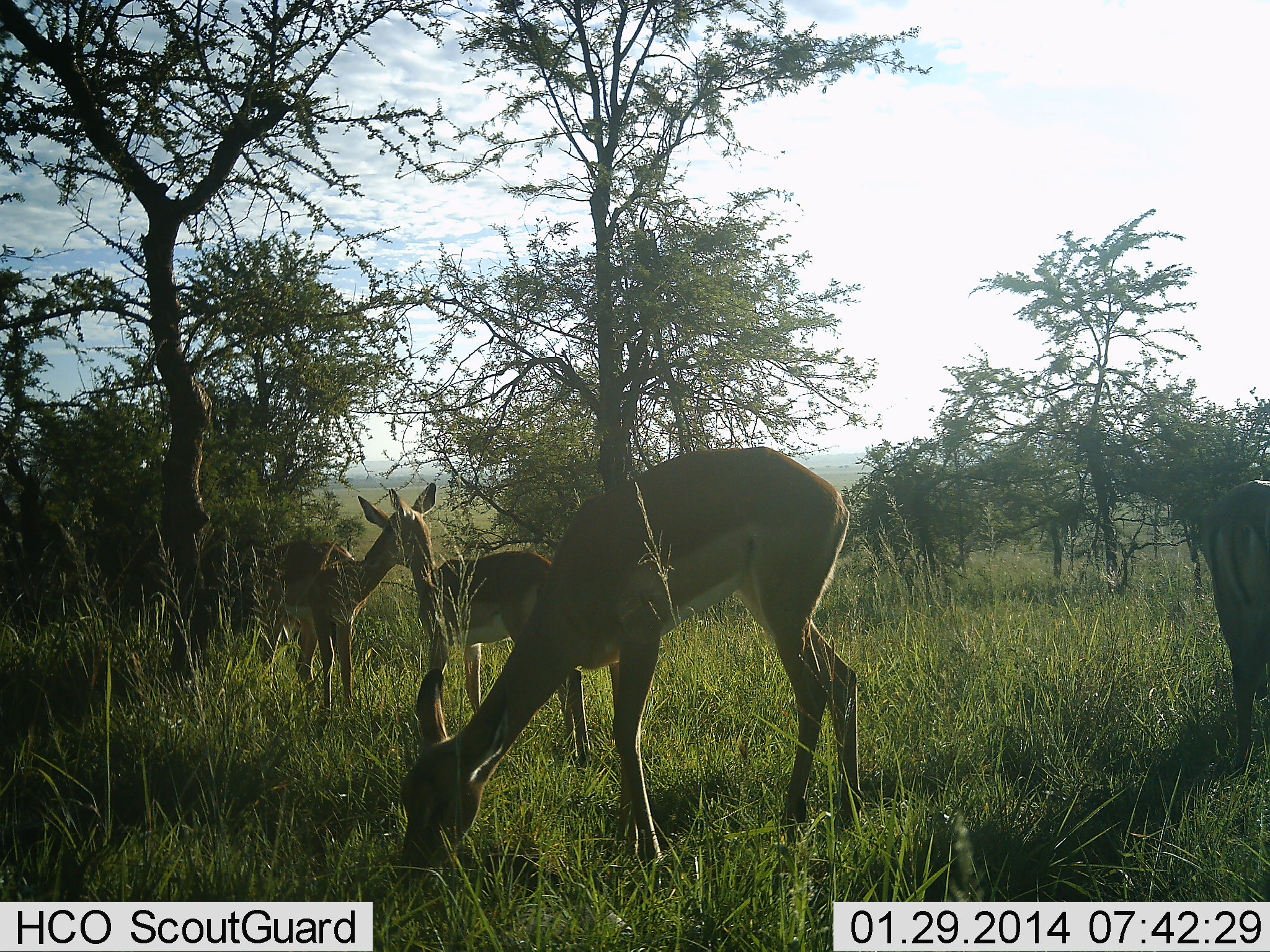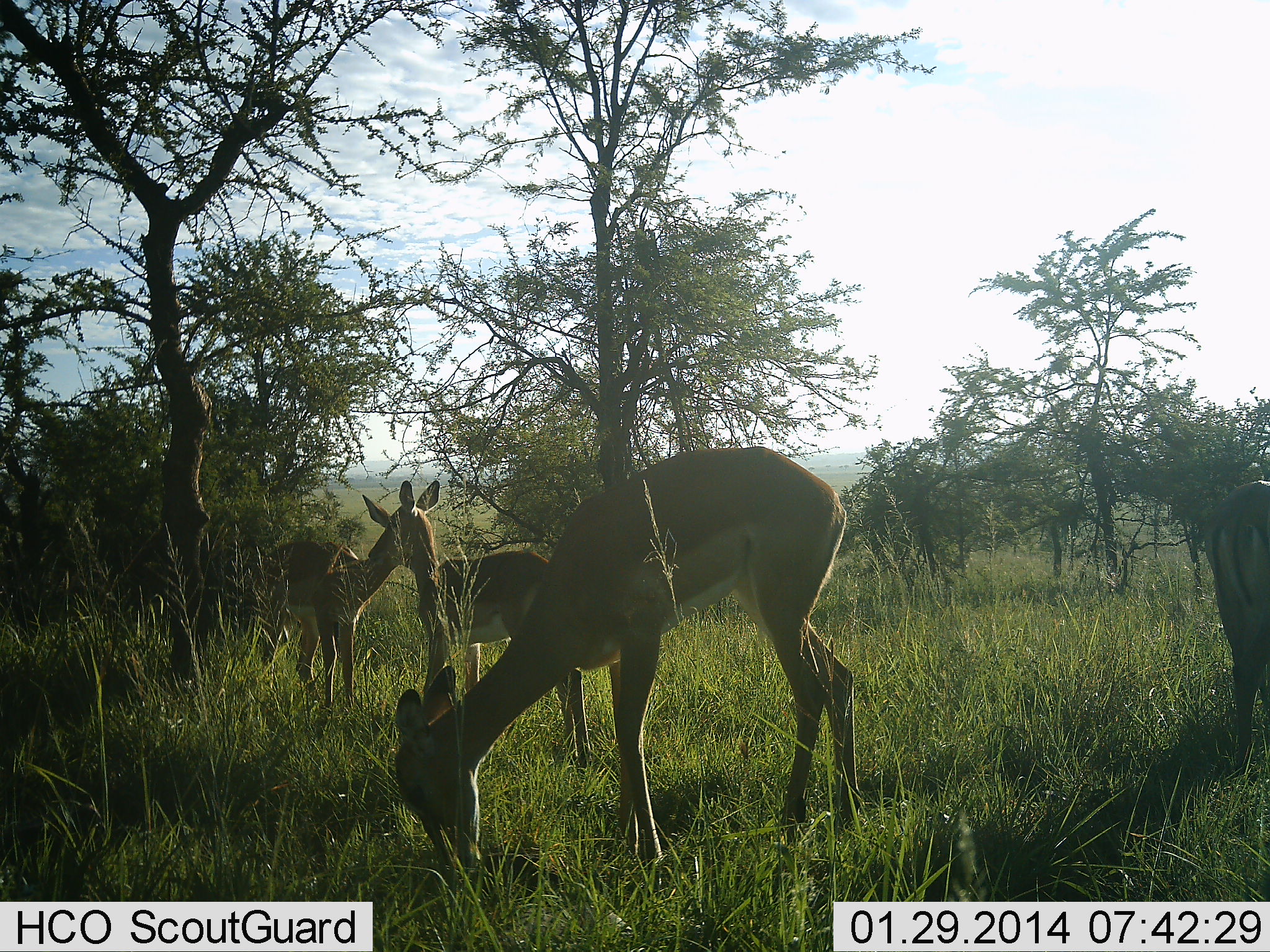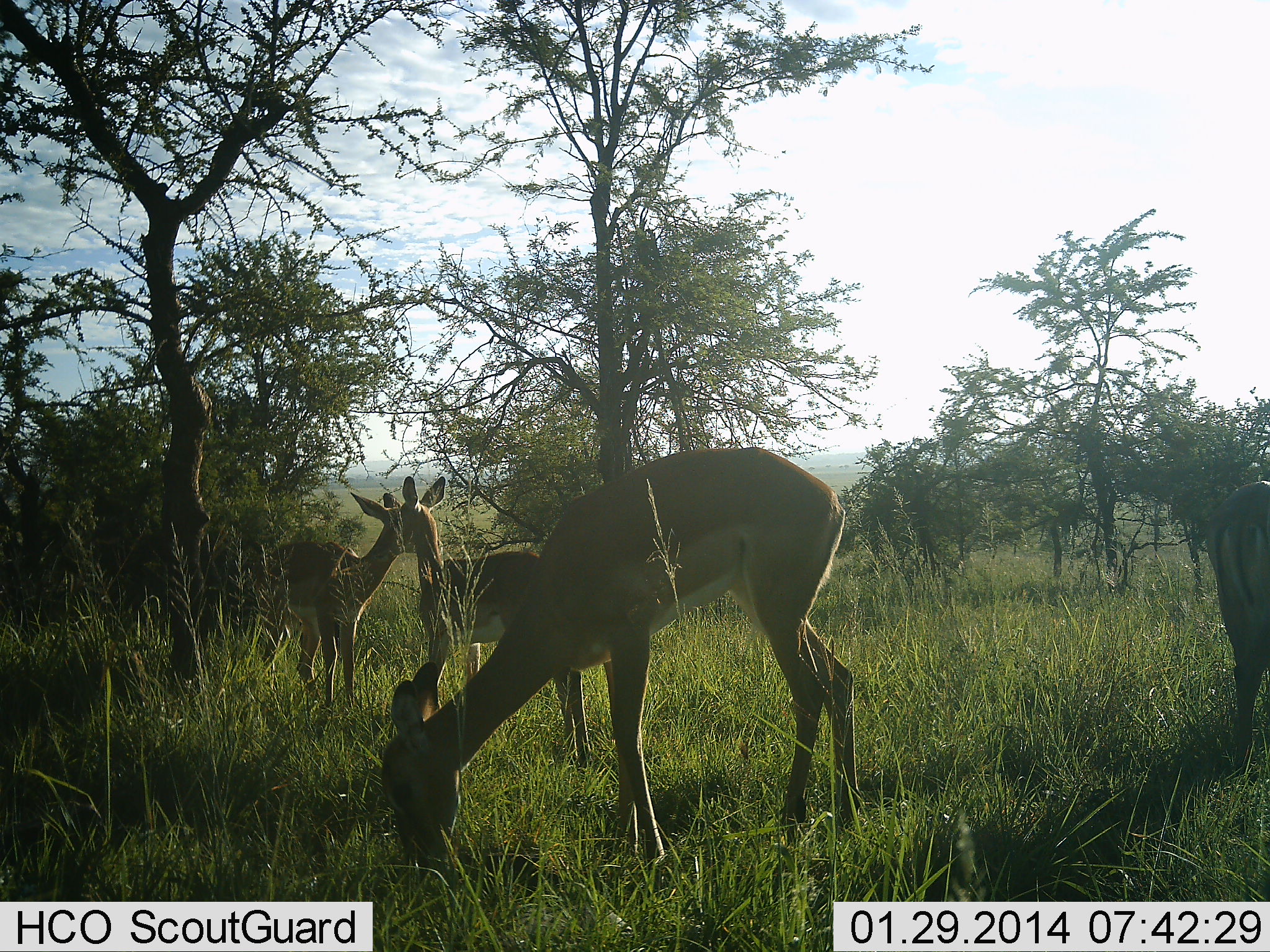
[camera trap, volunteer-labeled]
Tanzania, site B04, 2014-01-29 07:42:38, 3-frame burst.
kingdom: Animalia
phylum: Chordata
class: Mammalia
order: Artiodactyla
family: Bovidae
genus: Aepyceros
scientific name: Aepyceros melampus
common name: impala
Impala (Aepyceros melampus), count 4. Behavior (volunteer vote fractions): standing 80%, resting 0%, moving 0%, interacting 0%. Young present (vote fraction): 0%. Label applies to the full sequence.